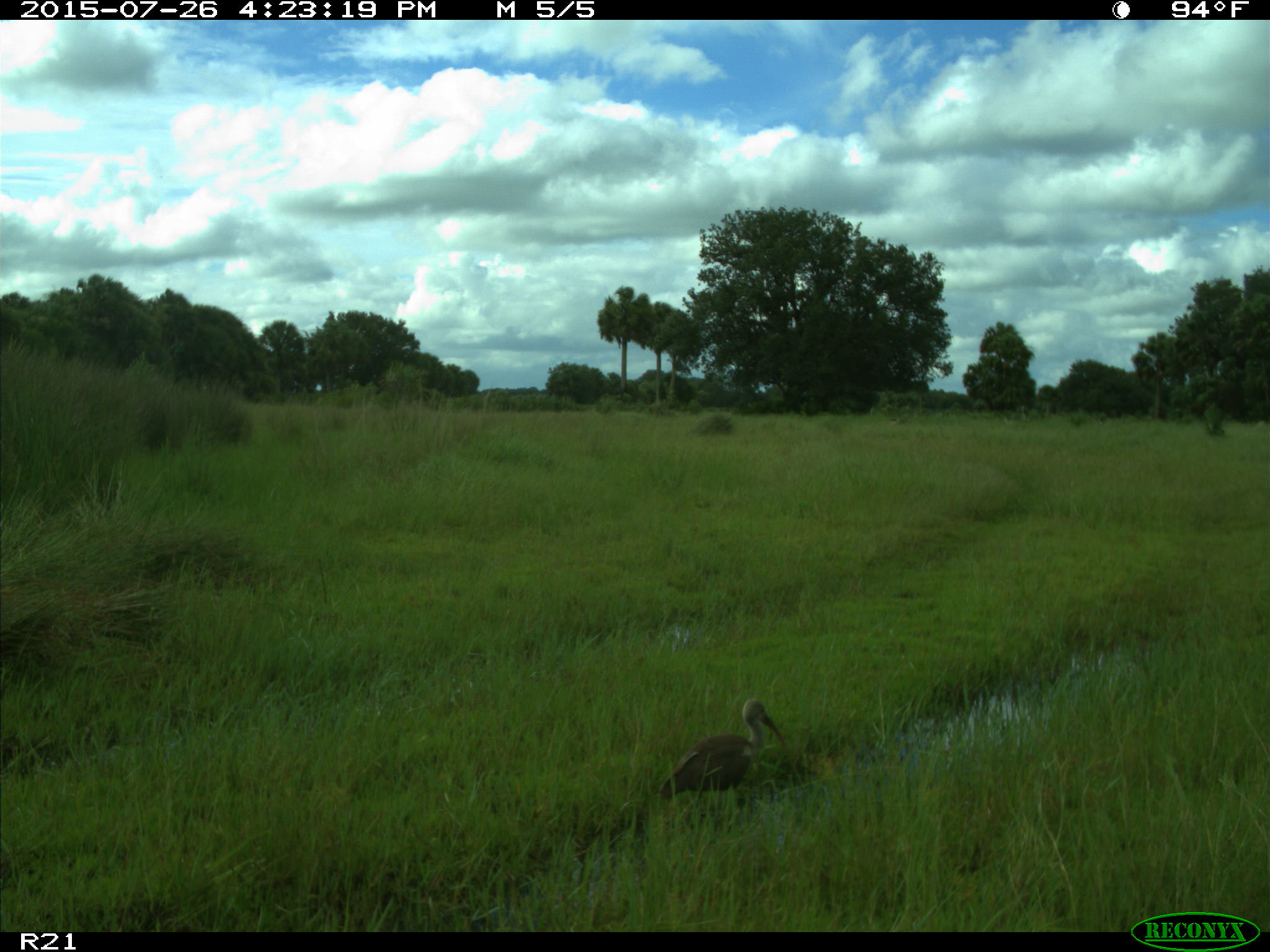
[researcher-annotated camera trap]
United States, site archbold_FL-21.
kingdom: Animalia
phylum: Chordata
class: Aves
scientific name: Aves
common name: birds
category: unidentified bird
Unidentified bird (birds) (Aves).